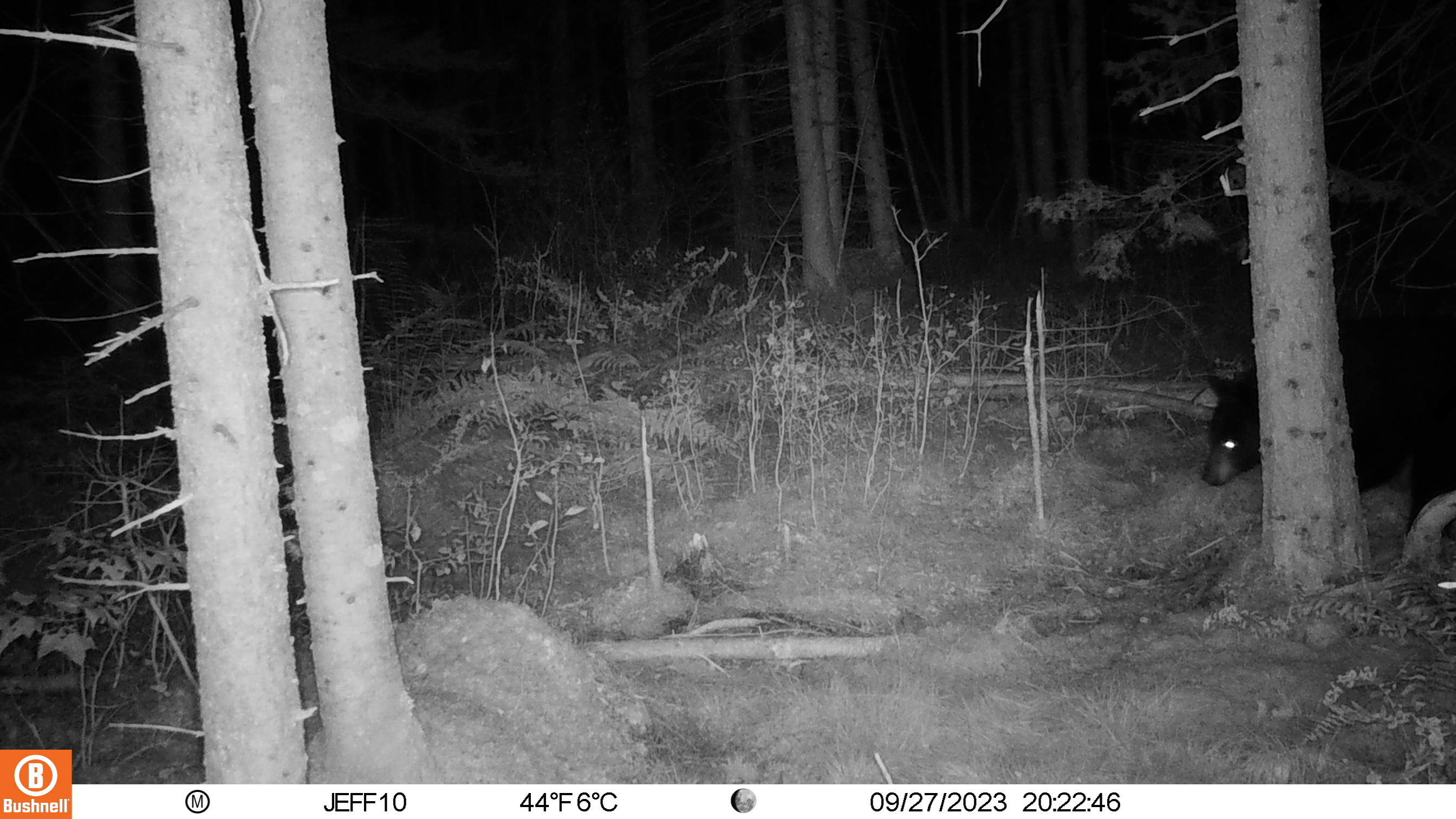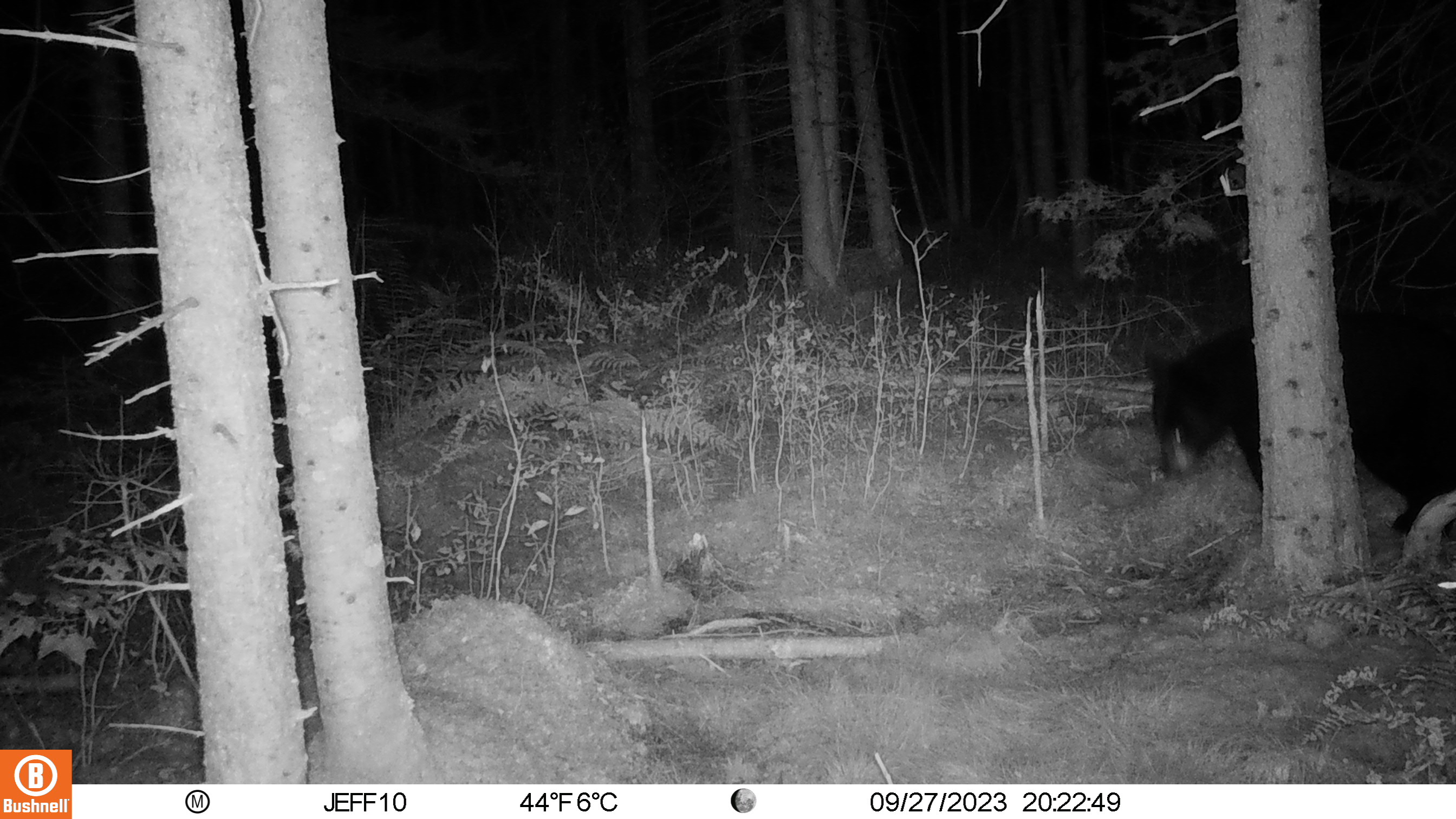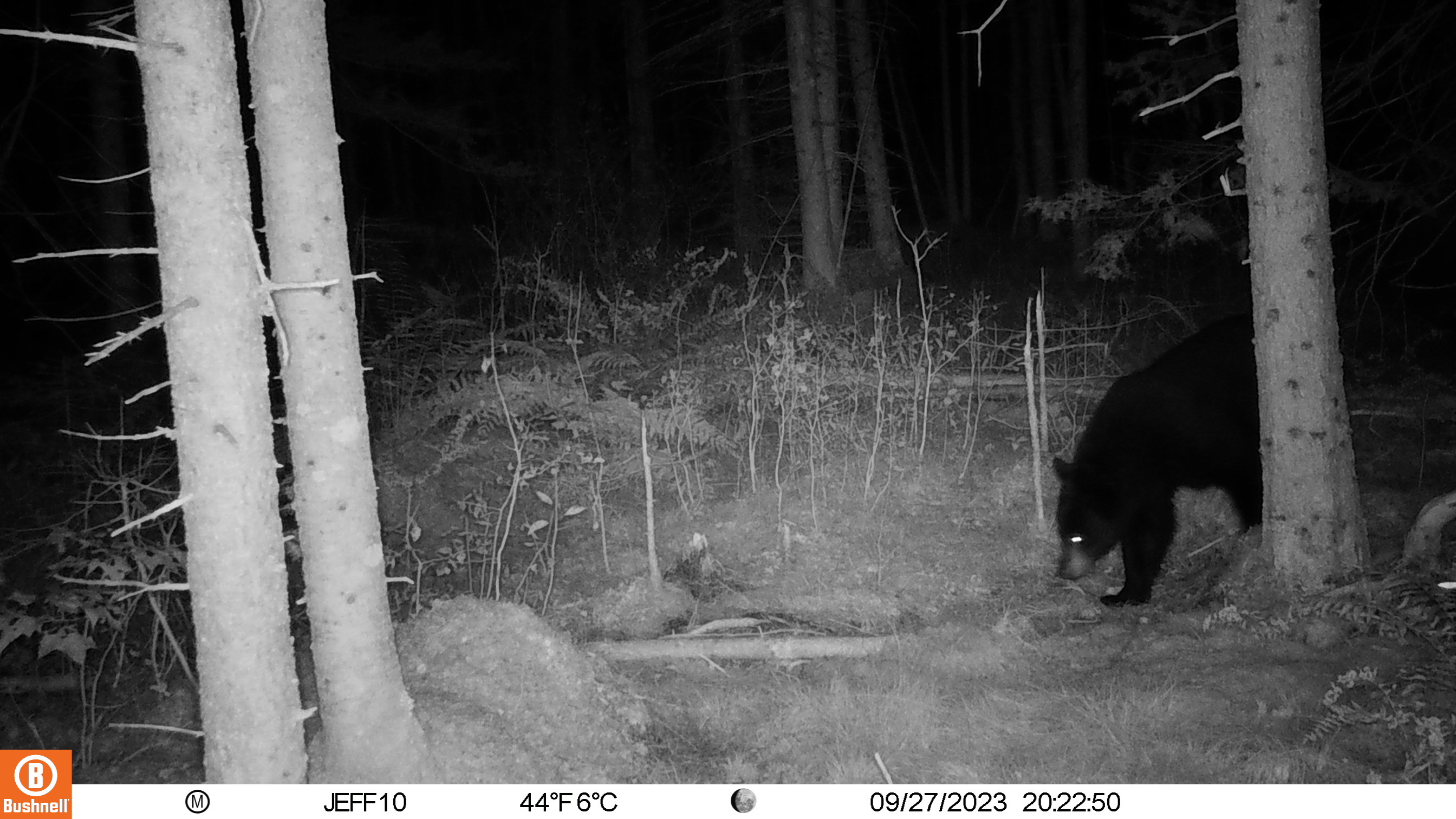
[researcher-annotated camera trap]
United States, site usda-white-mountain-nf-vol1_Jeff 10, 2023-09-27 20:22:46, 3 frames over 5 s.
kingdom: Animalia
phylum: Chordata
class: Mammalia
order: Carnivora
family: Ursidae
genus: Ursus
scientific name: Ursus americanus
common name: black bear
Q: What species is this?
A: Black bear (Ursus americanus).